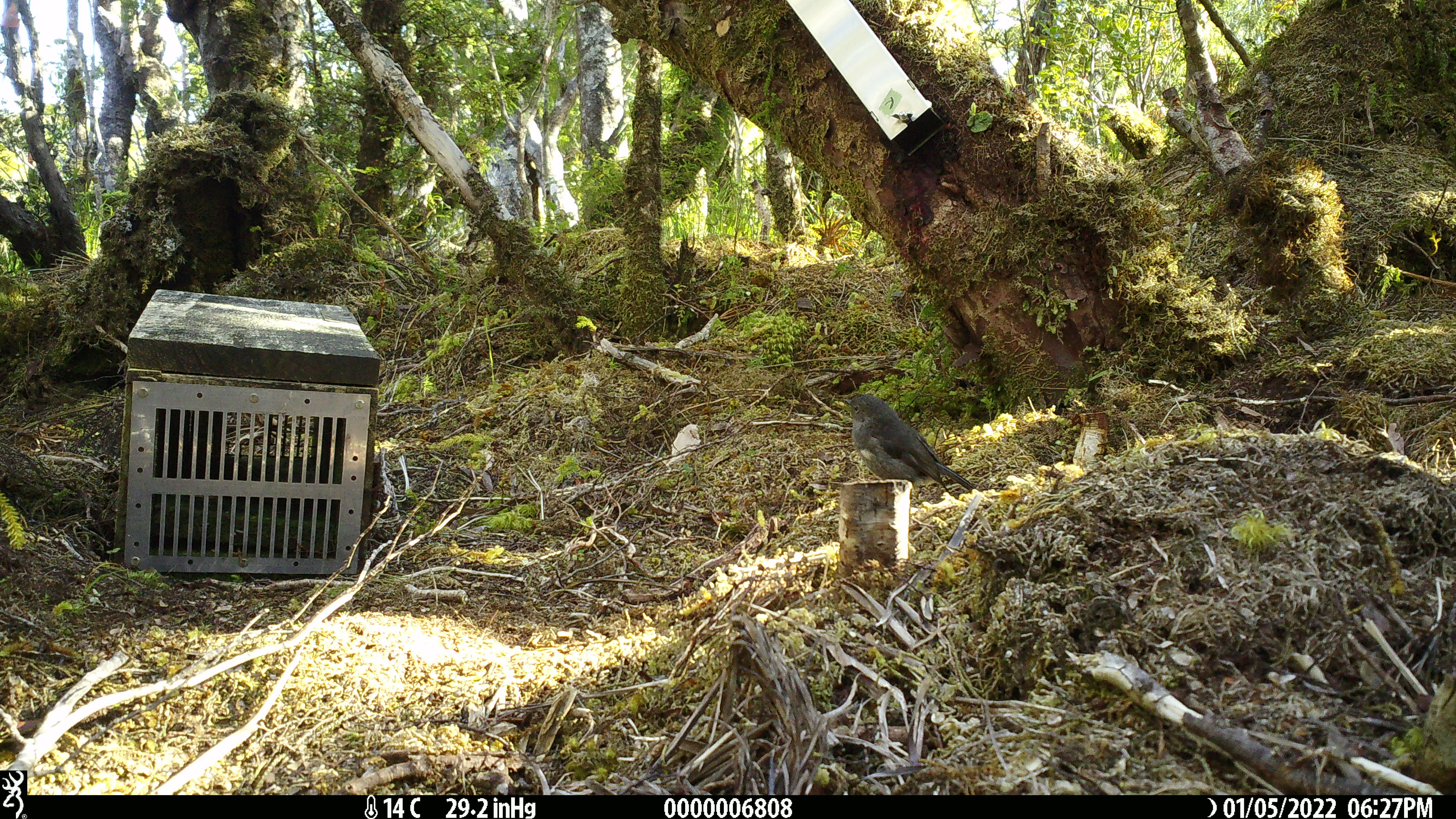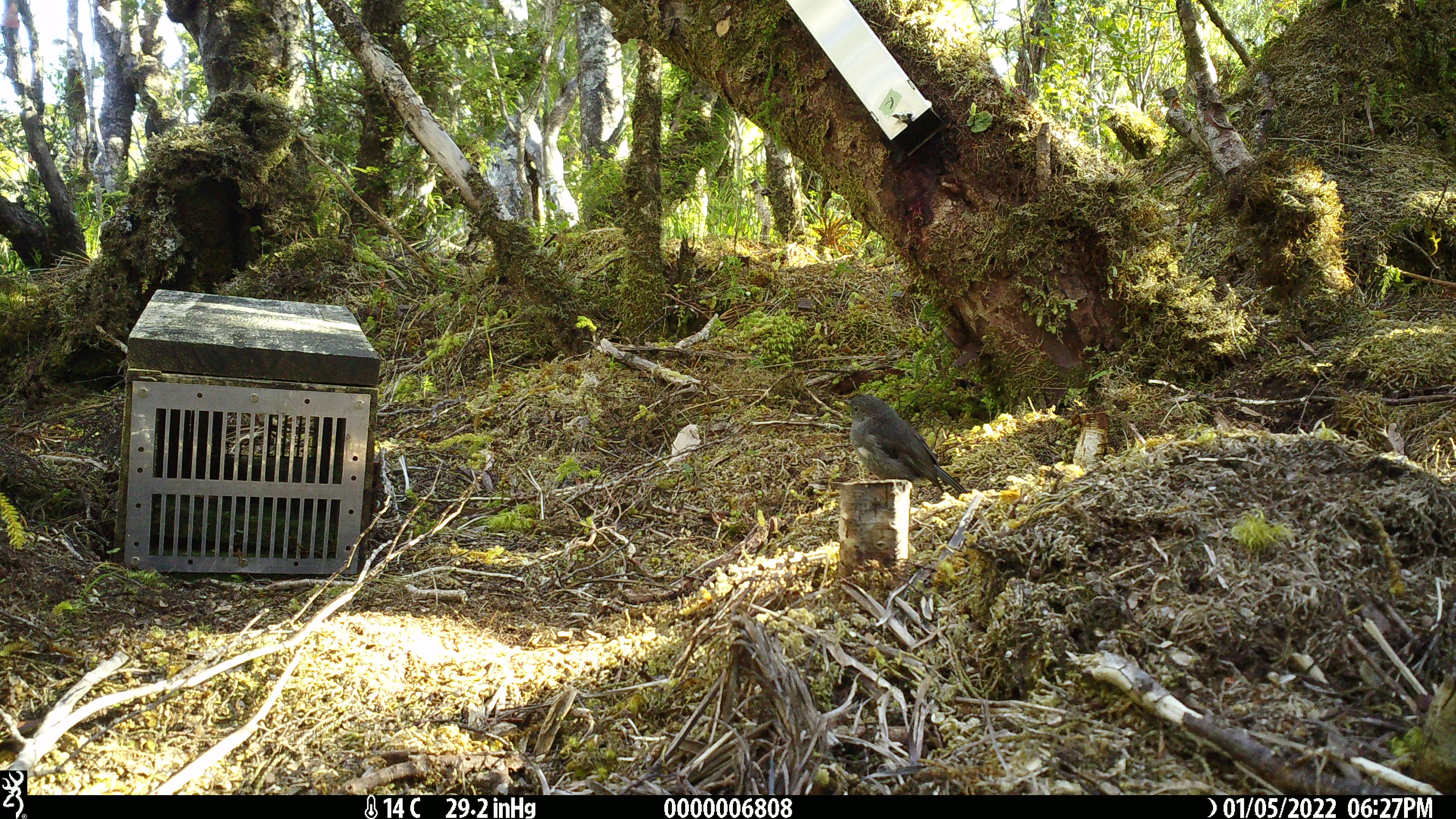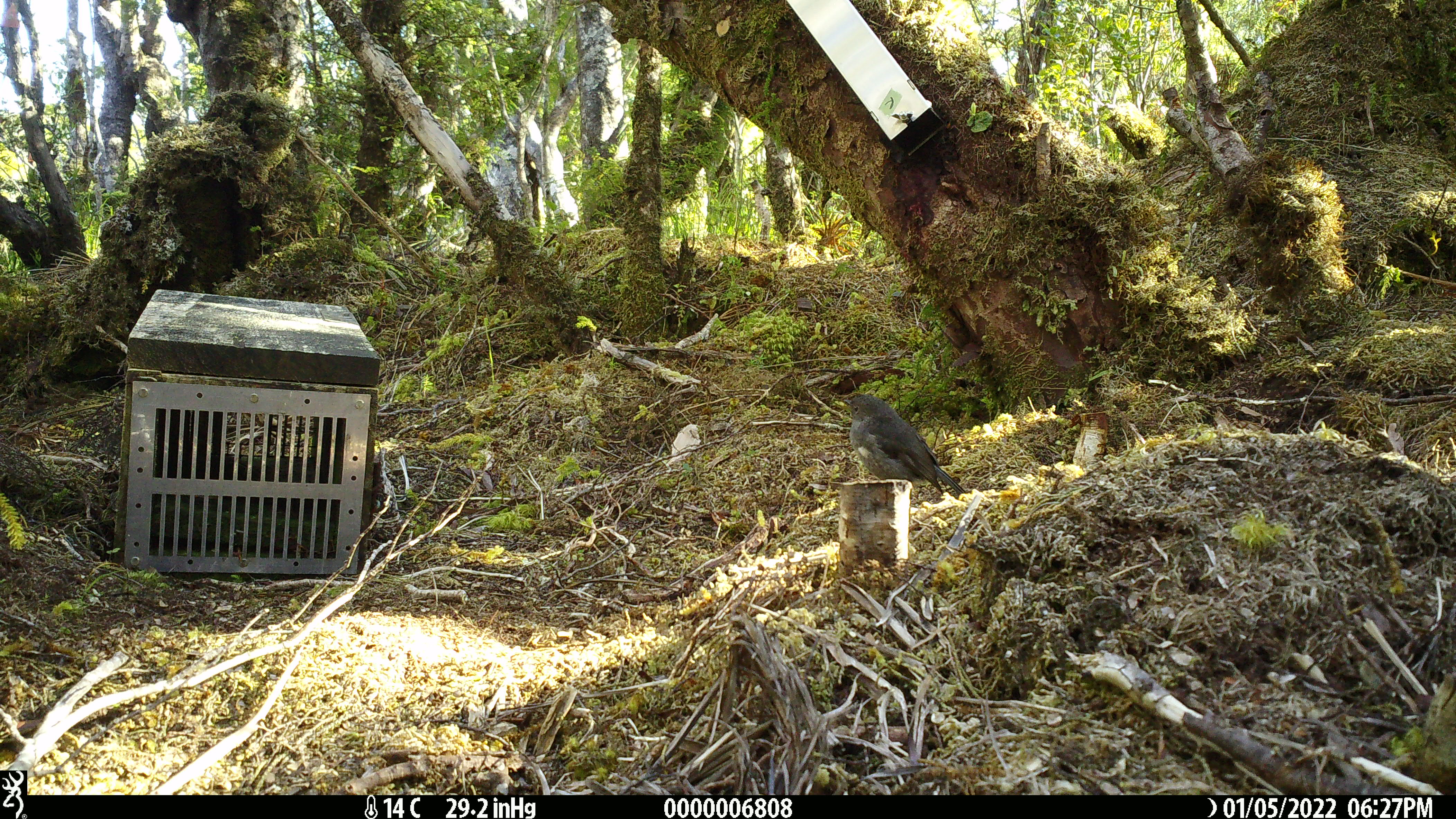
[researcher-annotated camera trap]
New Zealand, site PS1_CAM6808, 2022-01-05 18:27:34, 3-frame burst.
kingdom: Animalia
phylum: Chordata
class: Aves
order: Passeriformes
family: Petroicidae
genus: Petroica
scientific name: Petroica australis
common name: new zealand robin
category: robin